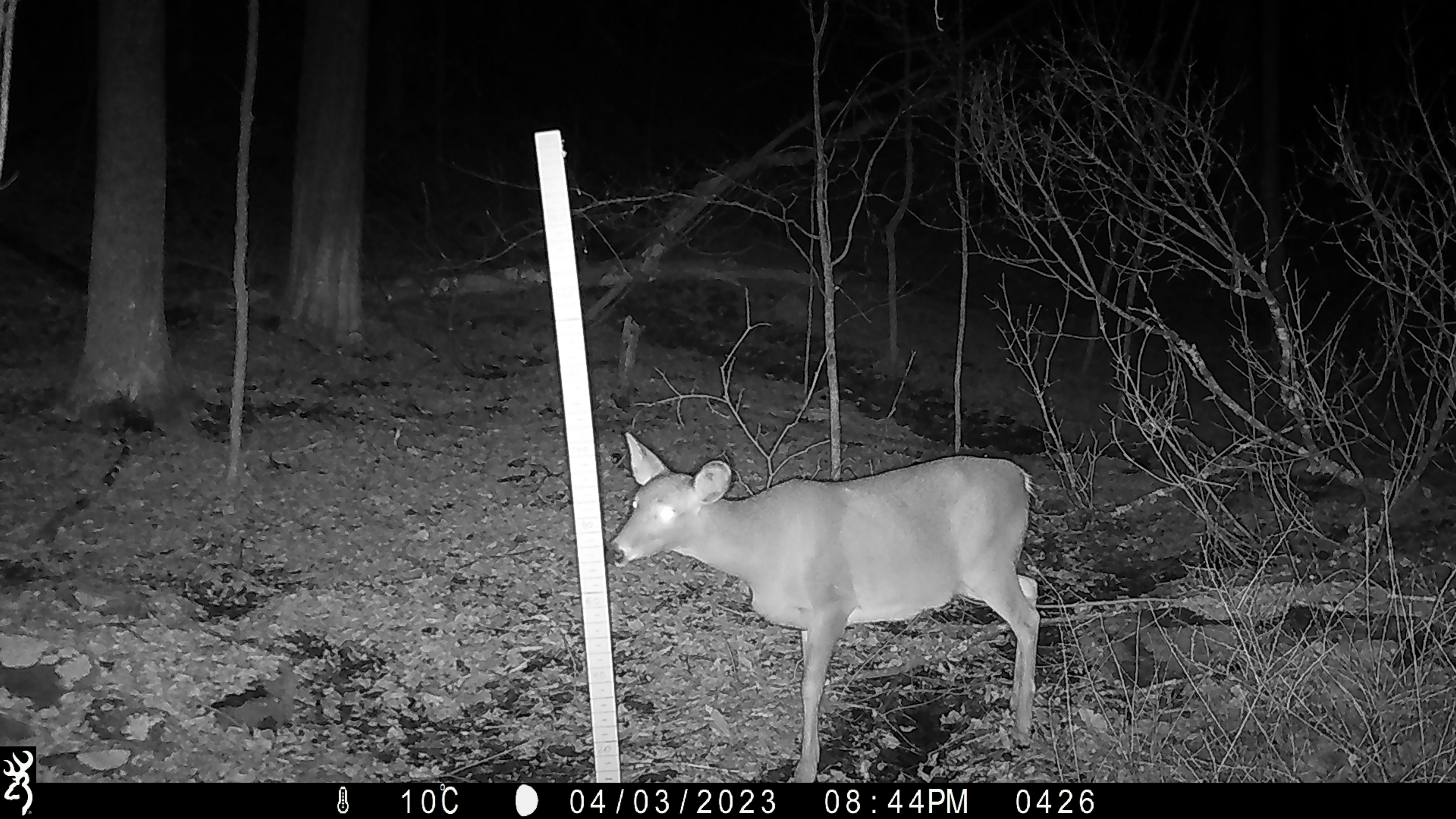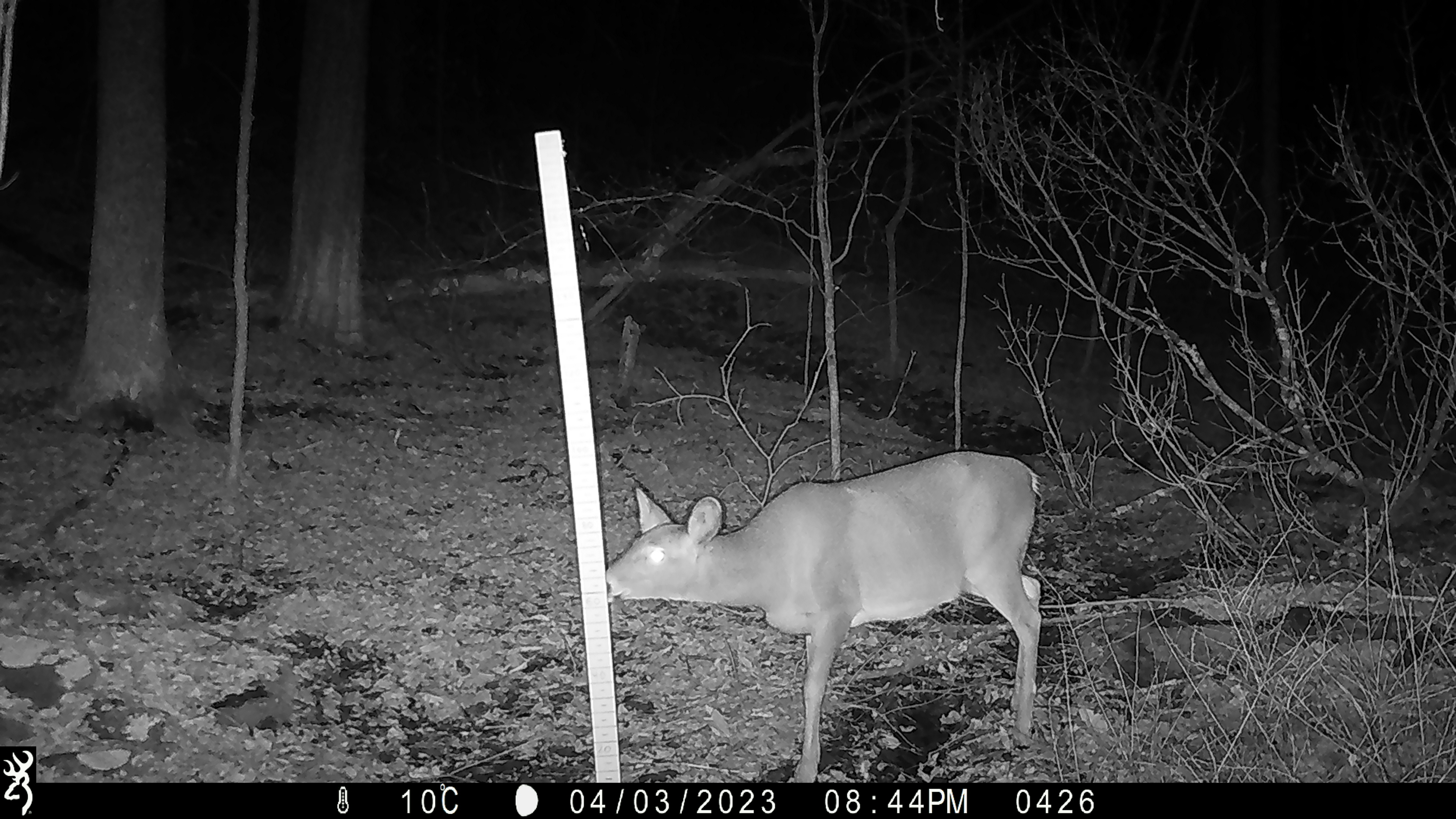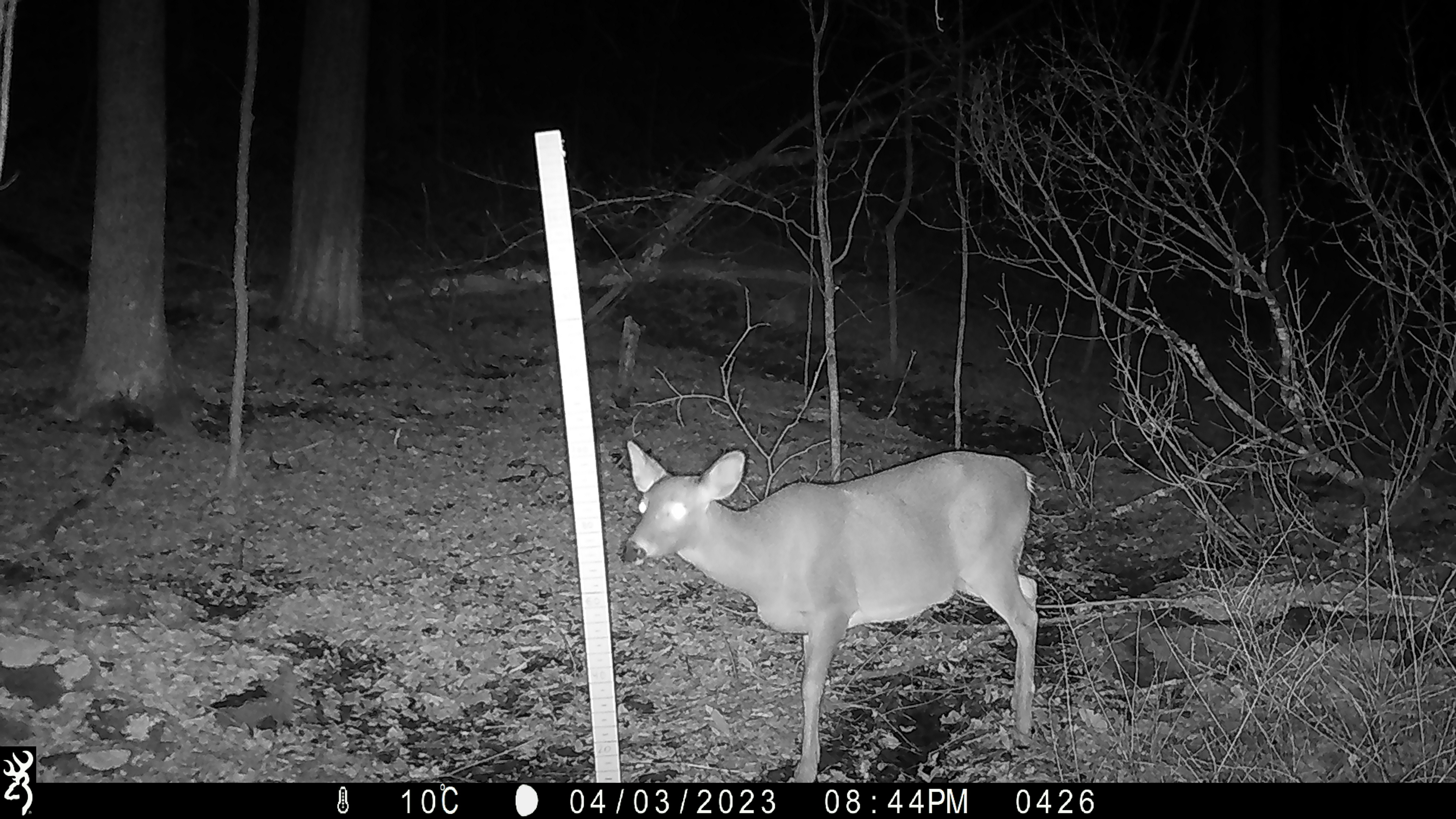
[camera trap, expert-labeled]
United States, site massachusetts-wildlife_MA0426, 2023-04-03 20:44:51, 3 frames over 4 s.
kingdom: Animalia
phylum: Chordata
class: Mammalia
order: Artiodactyla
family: Cervidae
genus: Odocoileus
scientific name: Odocoileus virginianus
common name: white-tailed deer